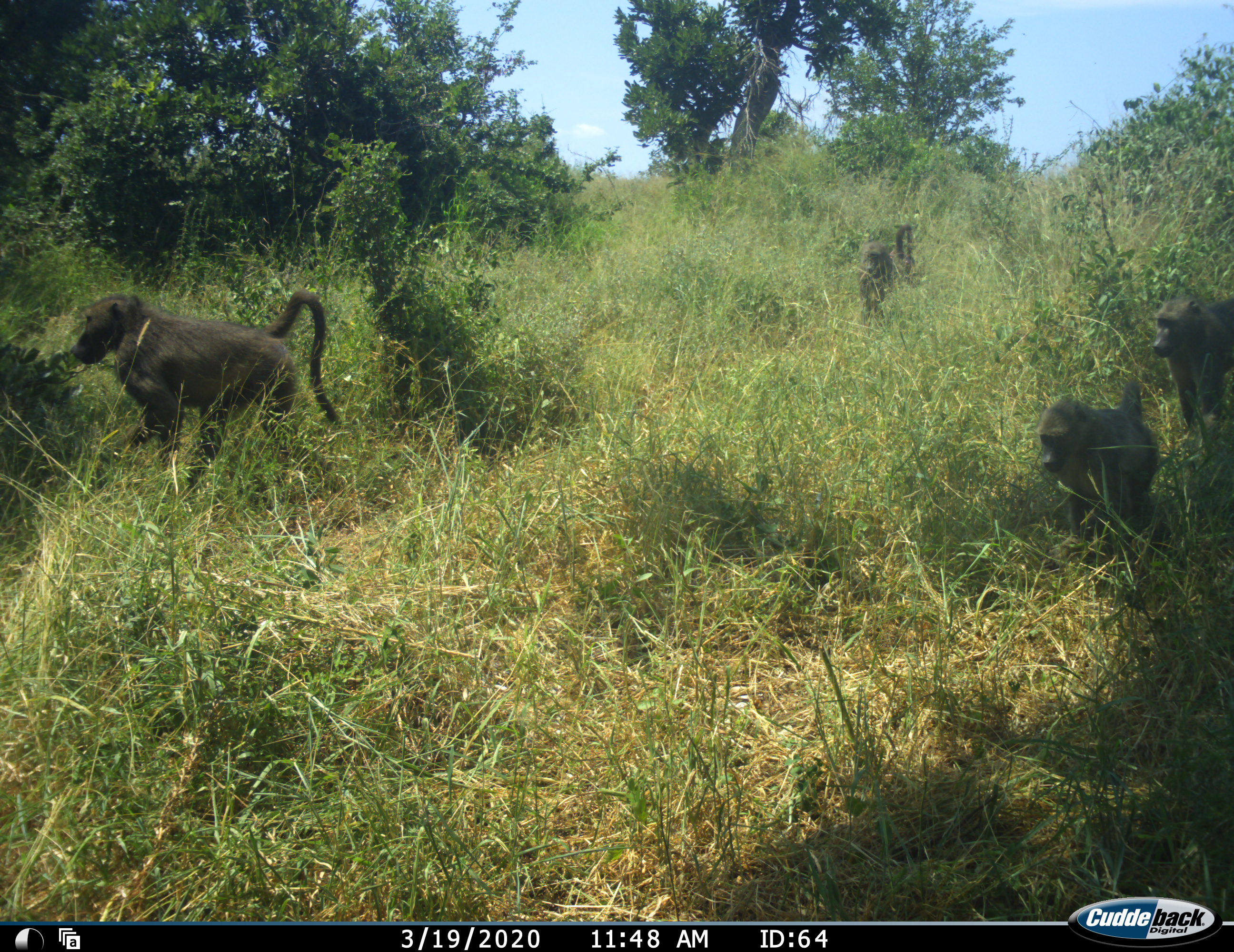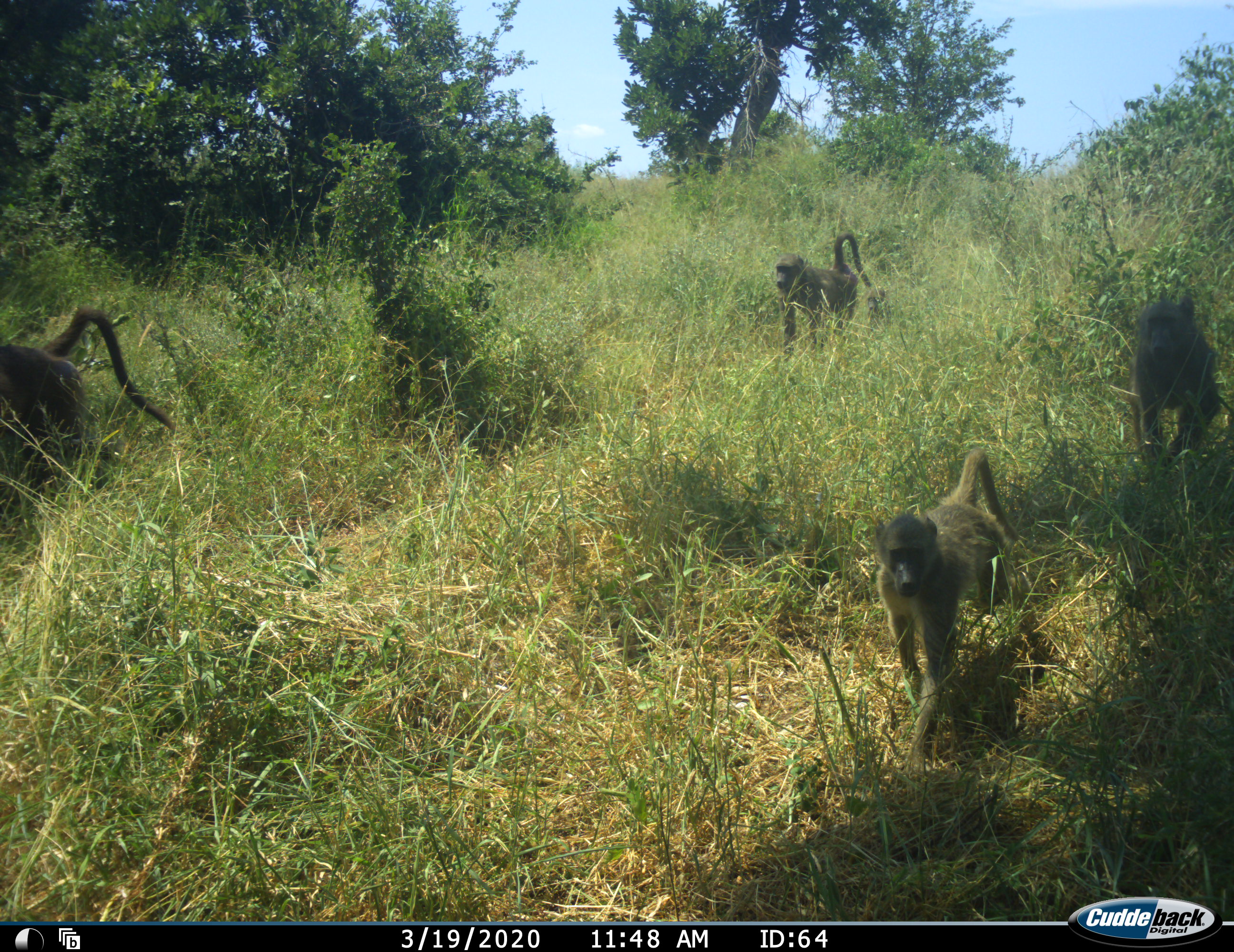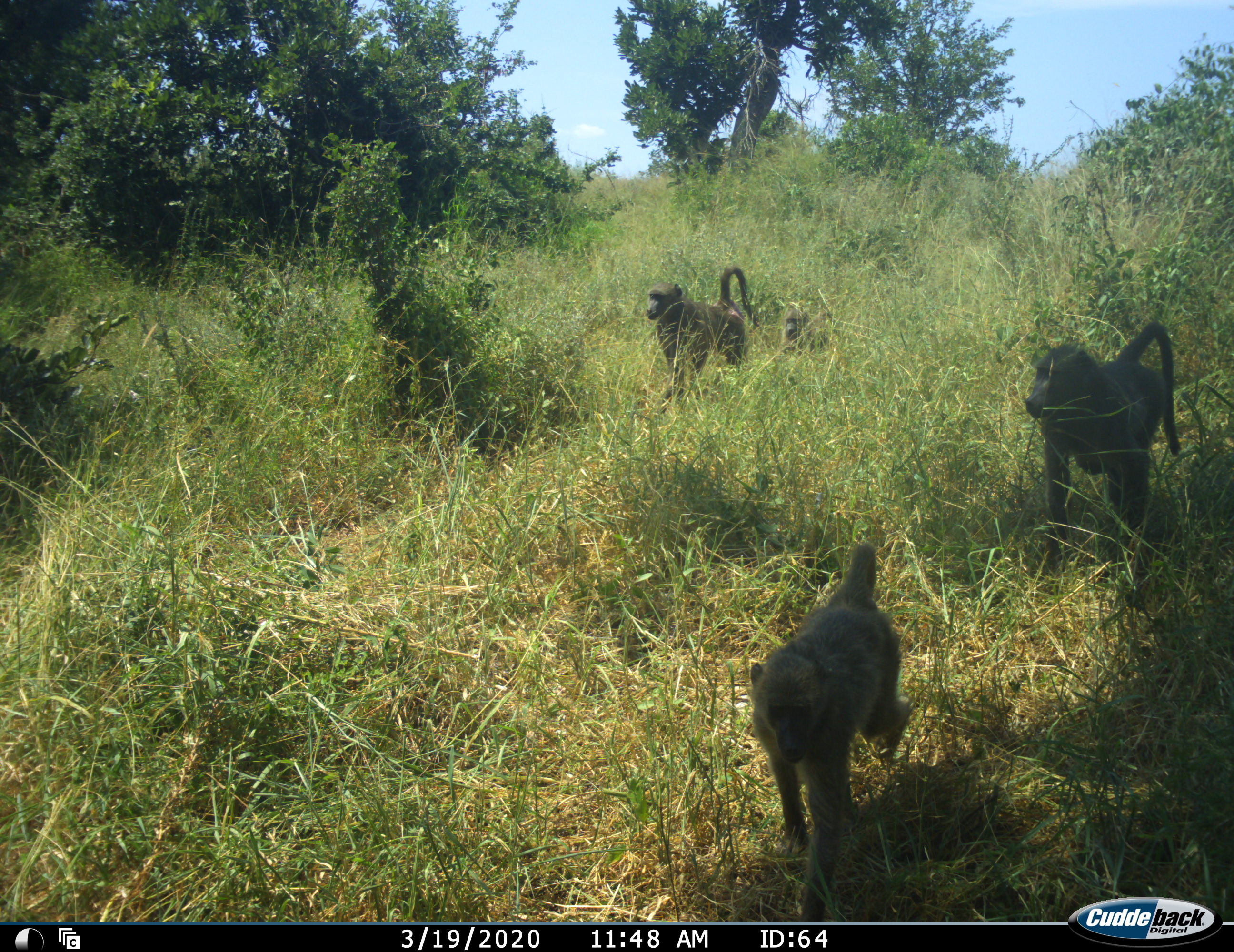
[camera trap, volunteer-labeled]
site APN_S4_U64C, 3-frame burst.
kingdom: Animalia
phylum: Chordata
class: Mammalia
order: Primates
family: Cercopithecidae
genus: Papio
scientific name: Papio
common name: baboon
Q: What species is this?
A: Baboon (Papio).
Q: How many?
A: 5.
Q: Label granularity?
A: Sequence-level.